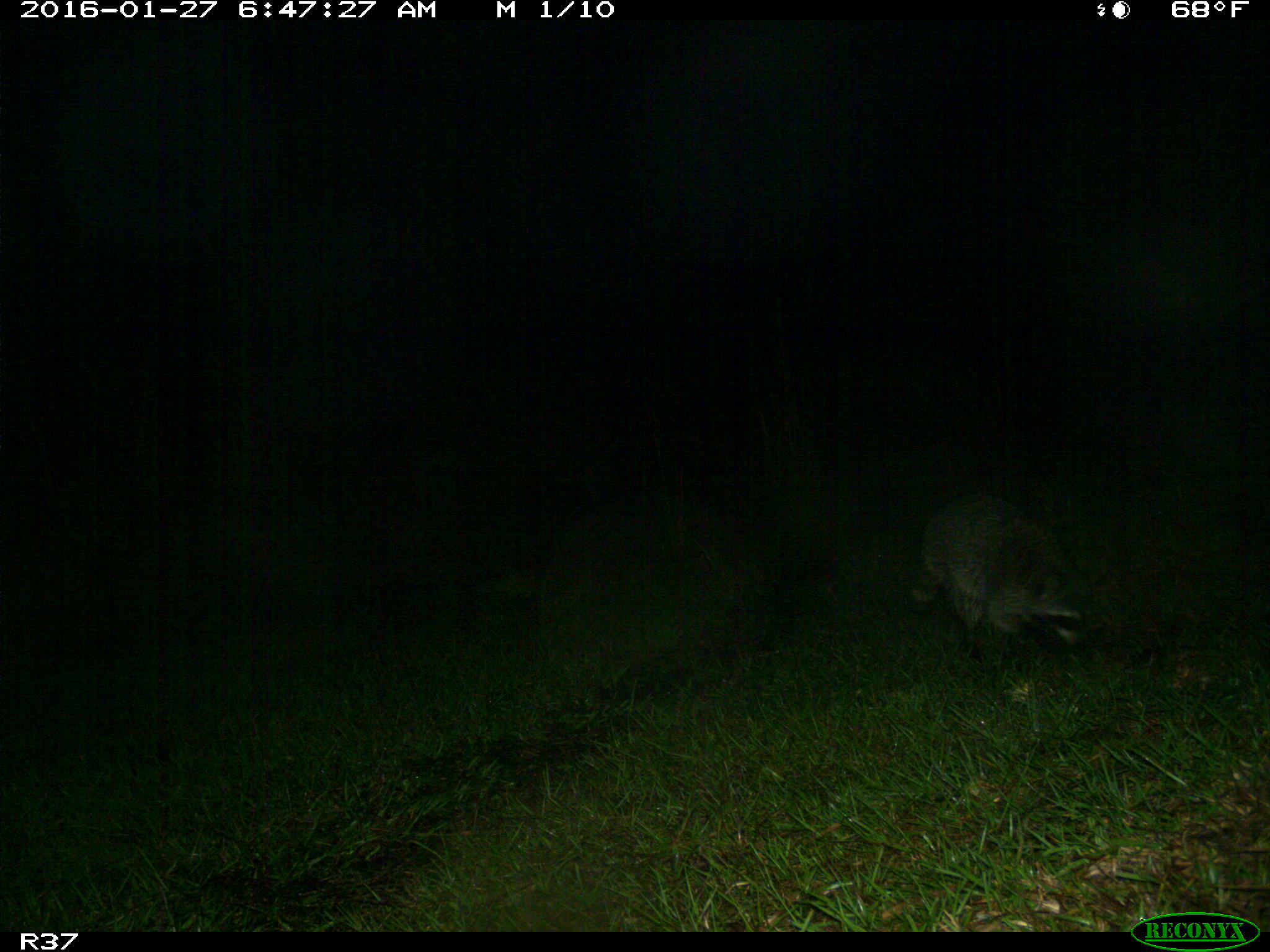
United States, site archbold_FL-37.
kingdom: Animalia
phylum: Chordata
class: Mammalia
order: Carnivora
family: Procyonidae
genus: Procyon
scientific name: Procyon lotor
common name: common raccoon